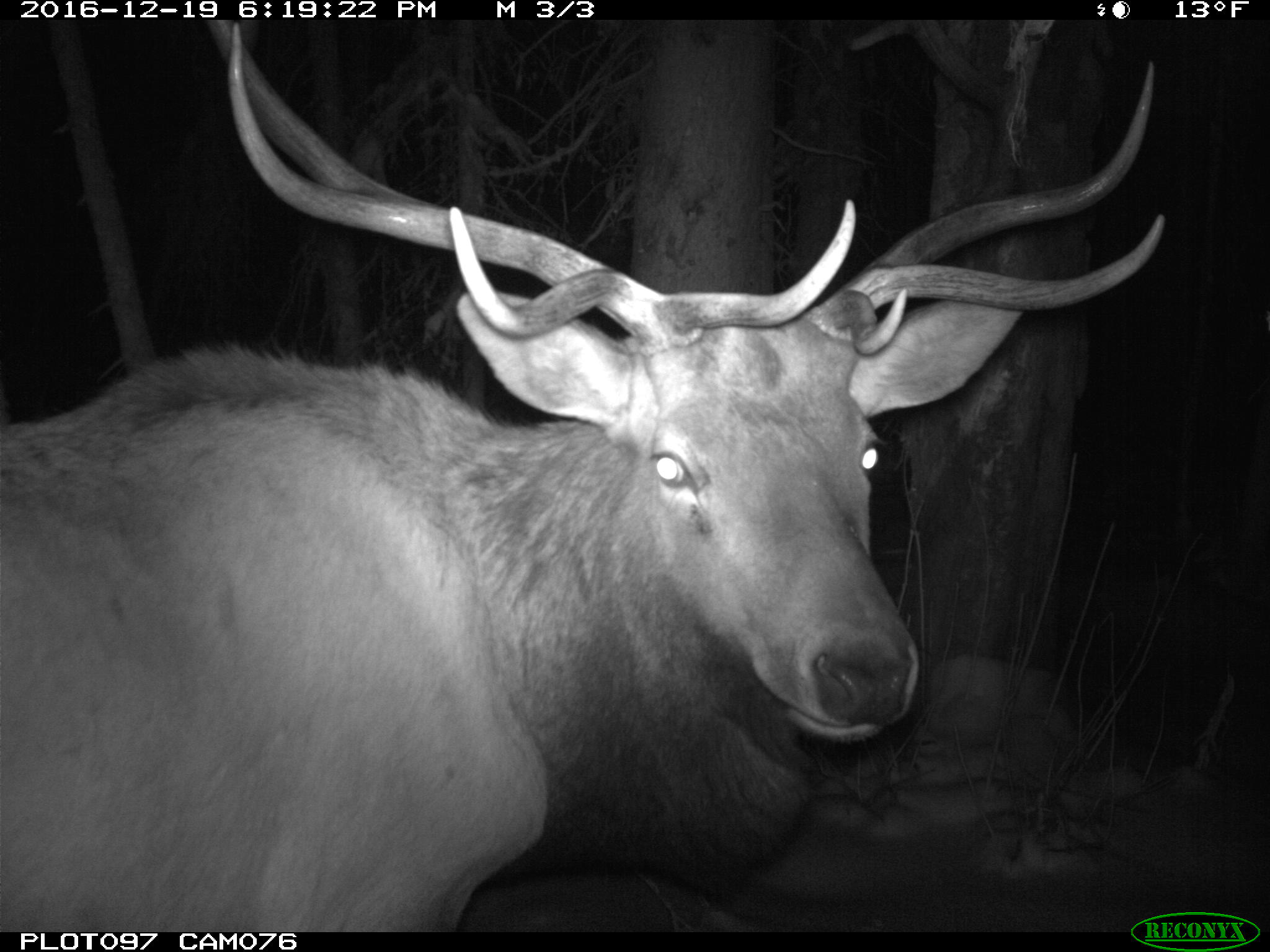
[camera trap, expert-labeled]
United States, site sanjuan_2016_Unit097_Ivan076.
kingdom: Animalia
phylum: Chordata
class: Mammalia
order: Artiodactyla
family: Cervidae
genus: Cervus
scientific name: Cervus elaphus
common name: red deer